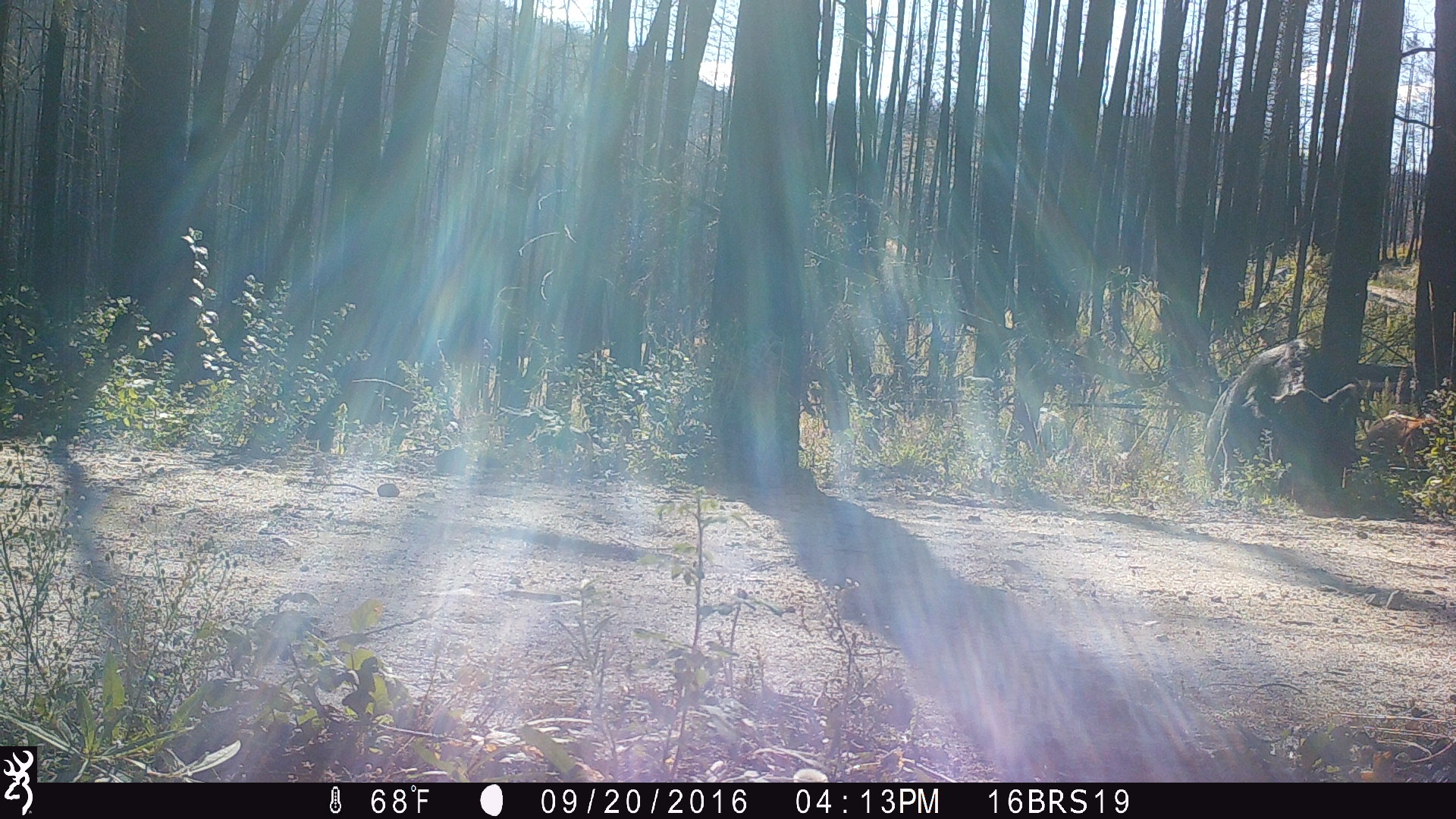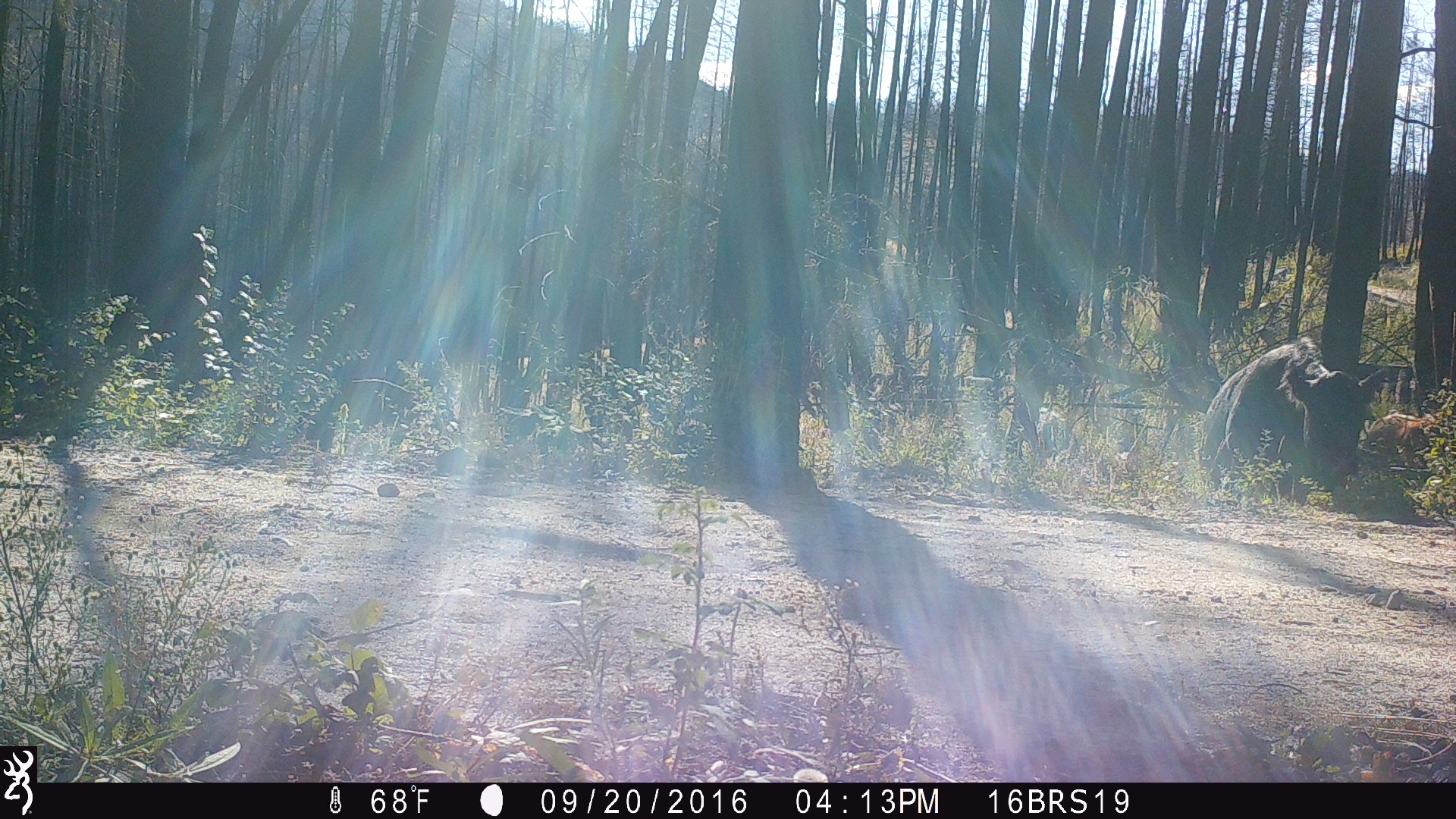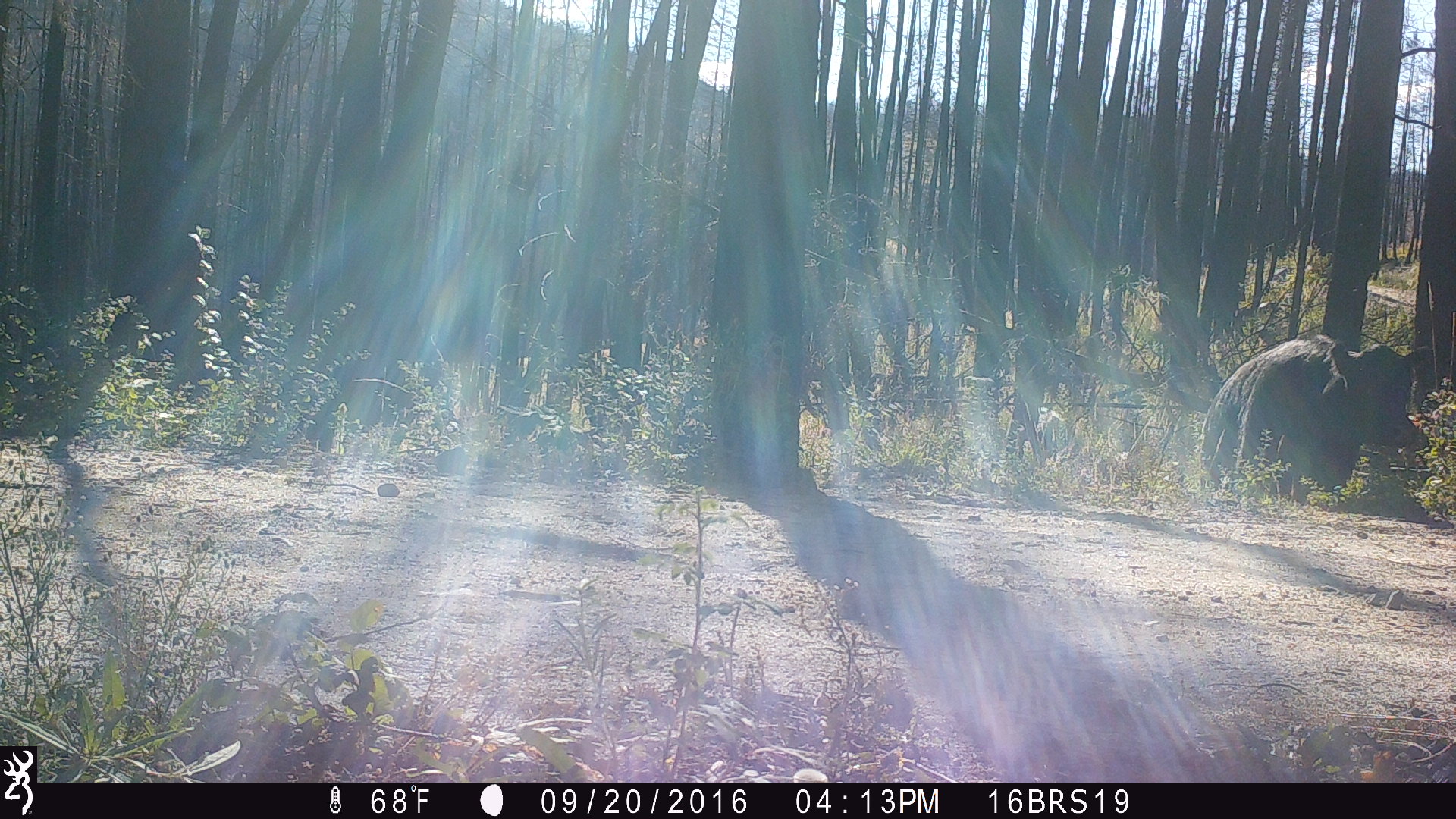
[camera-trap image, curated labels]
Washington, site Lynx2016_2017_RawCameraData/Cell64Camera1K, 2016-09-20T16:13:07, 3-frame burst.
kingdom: Animalia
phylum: Chordata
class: Mammalia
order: Artiodactyla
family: Bovidae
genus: Bos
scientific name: Bos taurus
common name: domestic cattle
Domestic cattle (Bos taurus). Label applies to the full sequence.